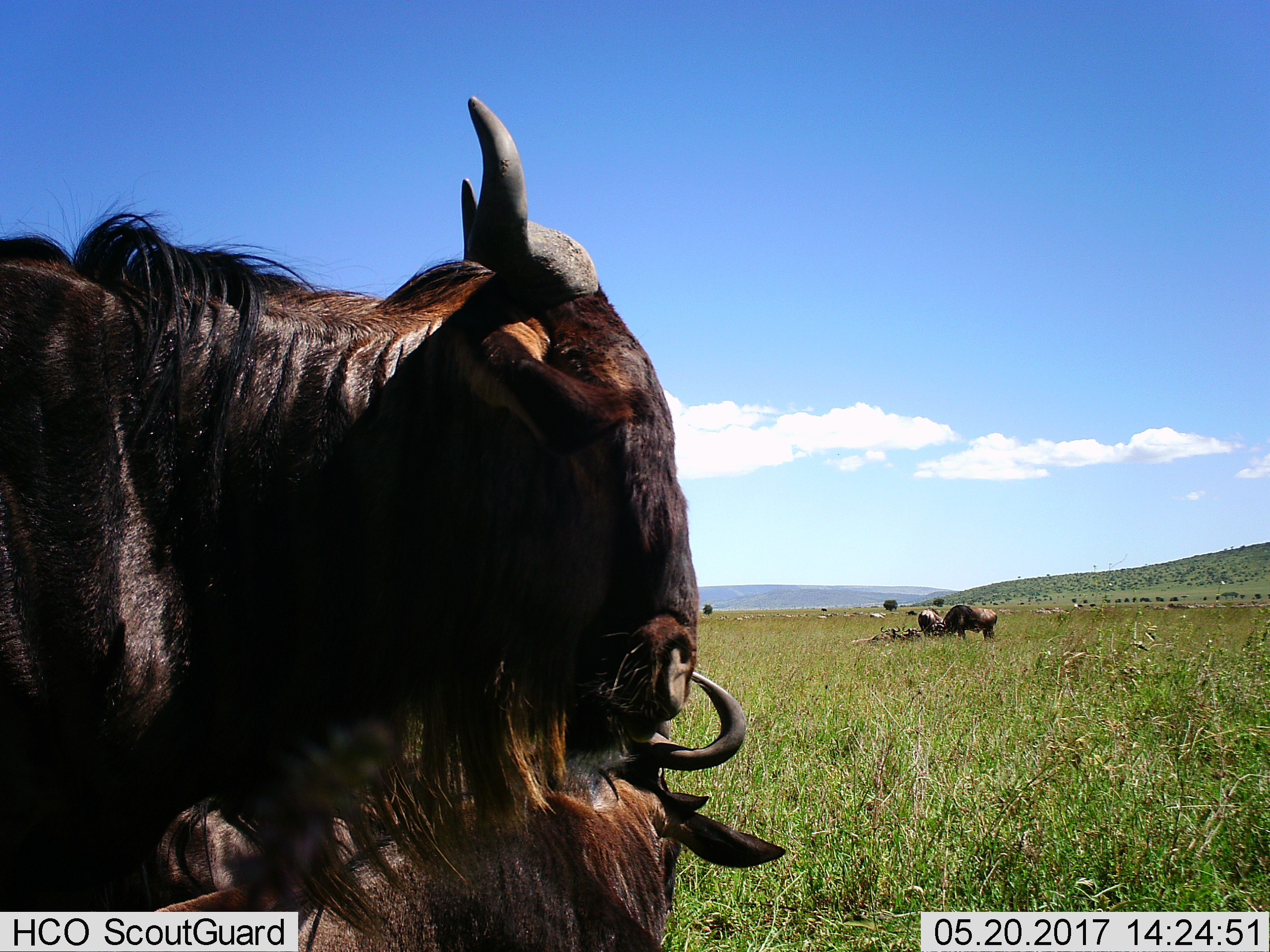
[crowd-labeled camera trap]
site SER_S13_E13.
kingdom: Animalia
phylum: Chordata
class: Mammalia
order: Artiodactyla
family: Bovidae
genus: Connochaetes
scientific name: Connochaetes taurinus taurinus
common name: blue wildebeest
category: wildebeestblue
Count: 5.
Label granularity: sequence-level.